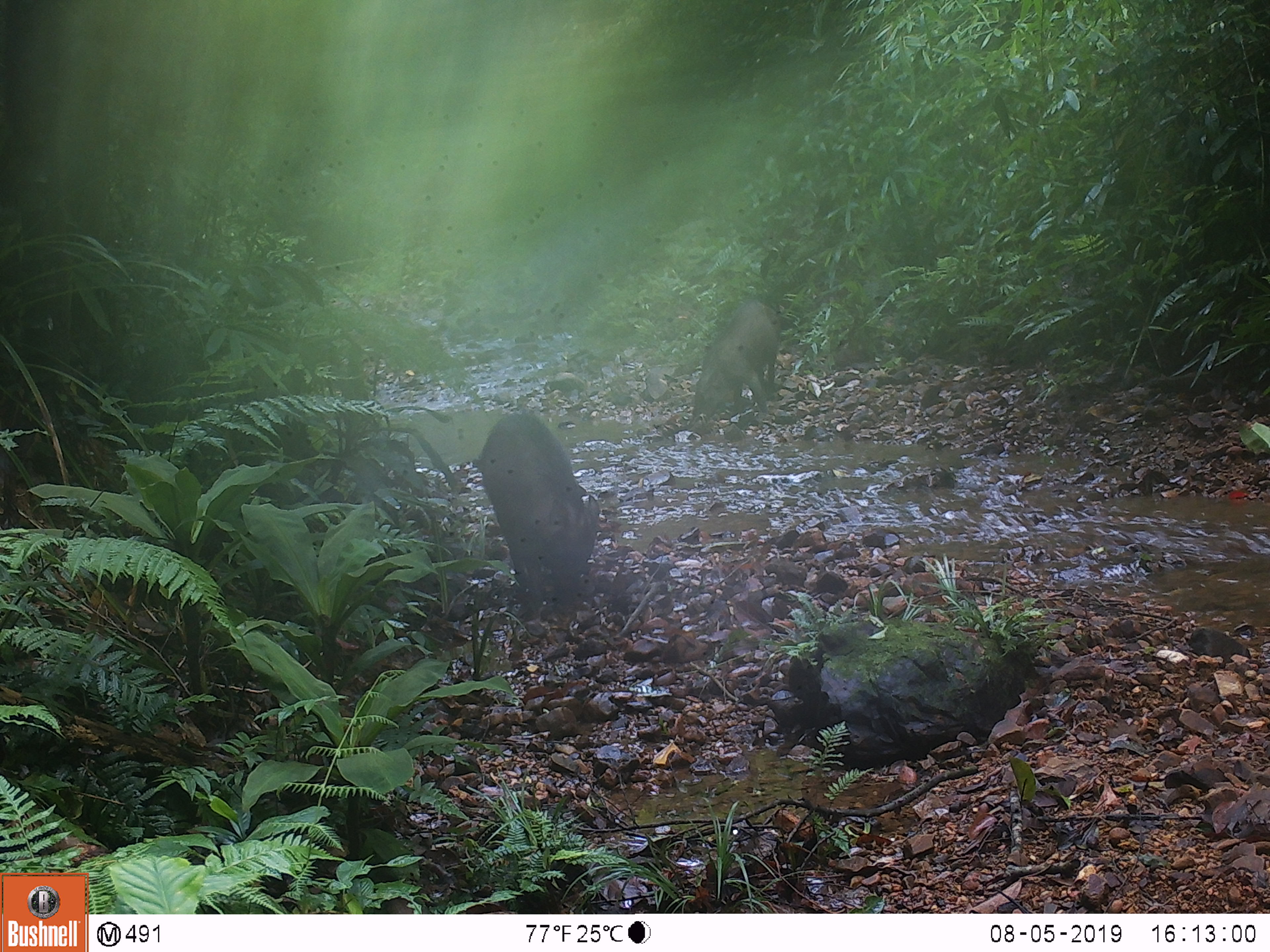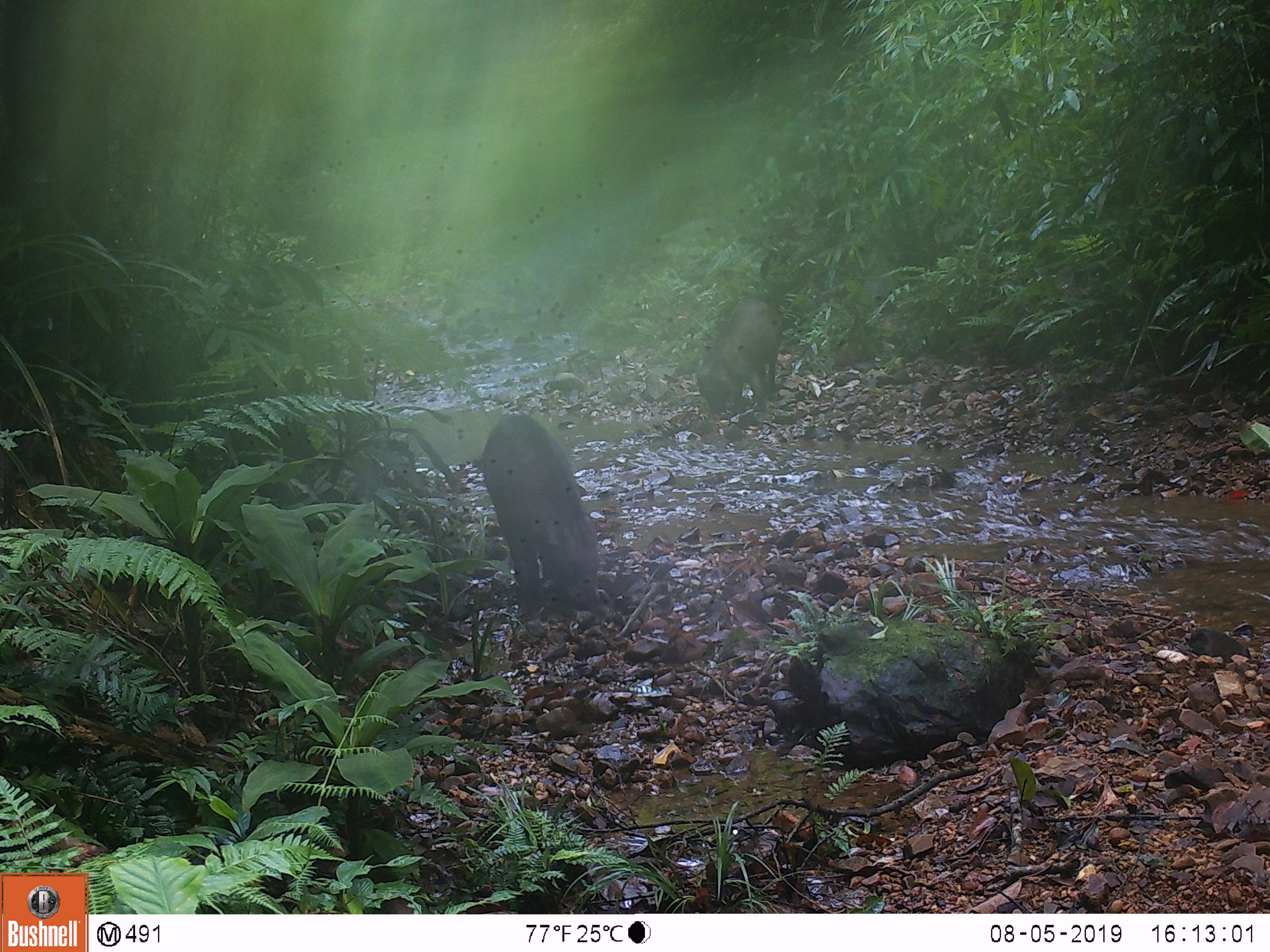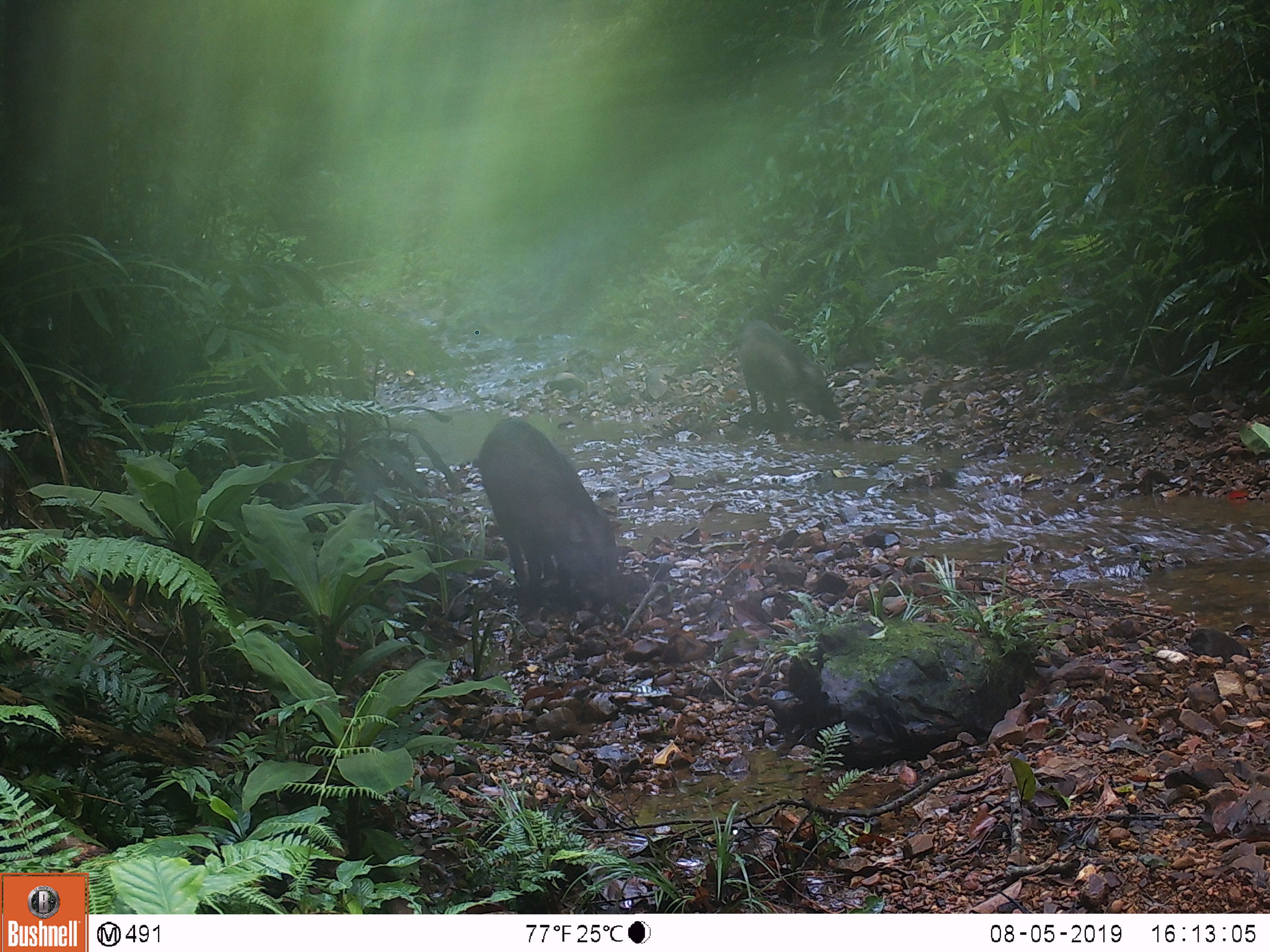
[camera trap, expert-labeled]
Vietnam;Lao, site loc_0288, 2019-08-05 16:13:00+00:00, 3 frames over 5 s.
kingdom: Animalia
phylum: Chordata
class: Mammalia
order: Artiodactyla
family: Suidae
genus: Sus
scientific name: Sus scrofa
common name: eurasian wild pig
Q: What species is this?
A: Eurasian wild pig (Sus scrofa).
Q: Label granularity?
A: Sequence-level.